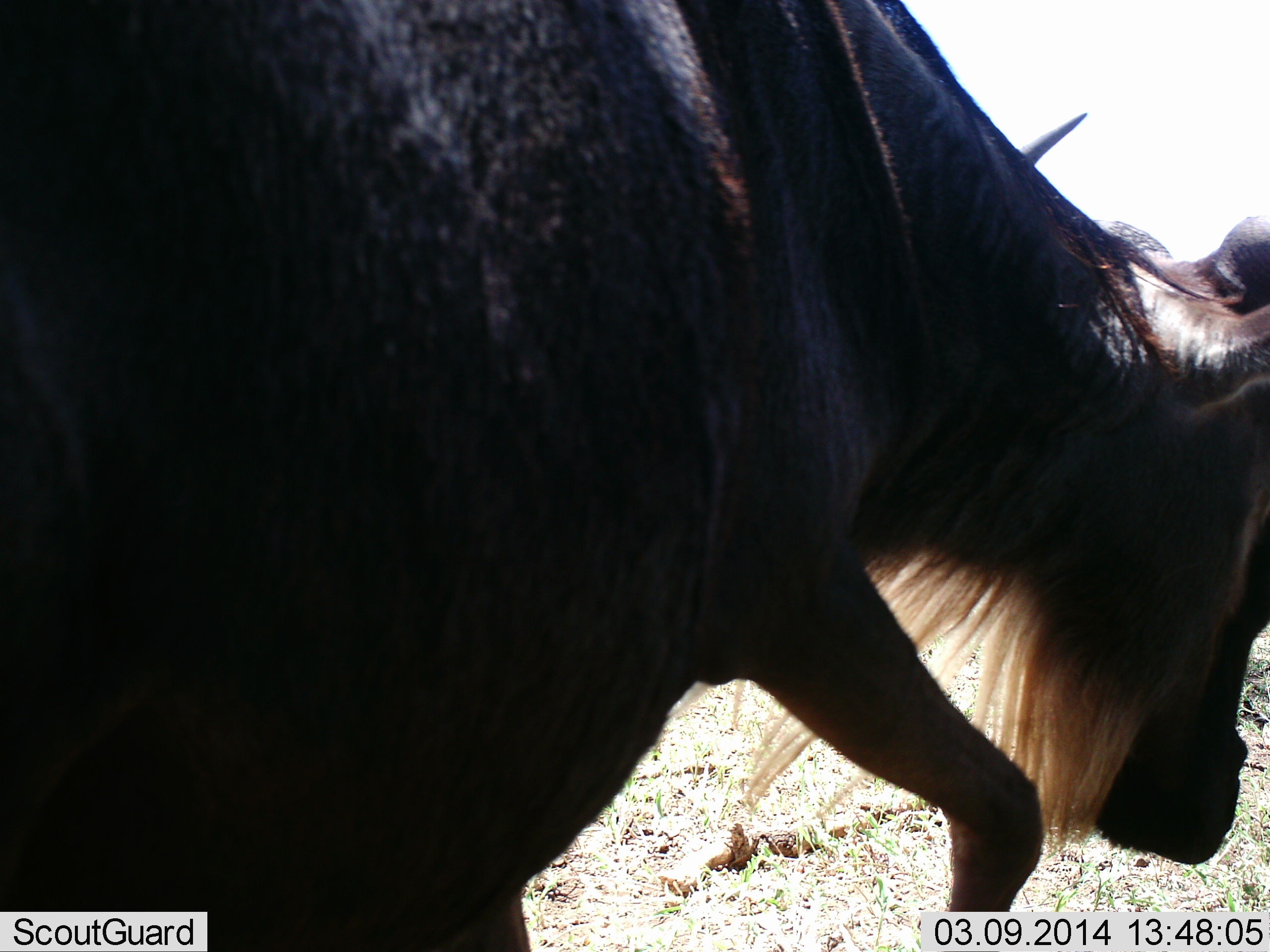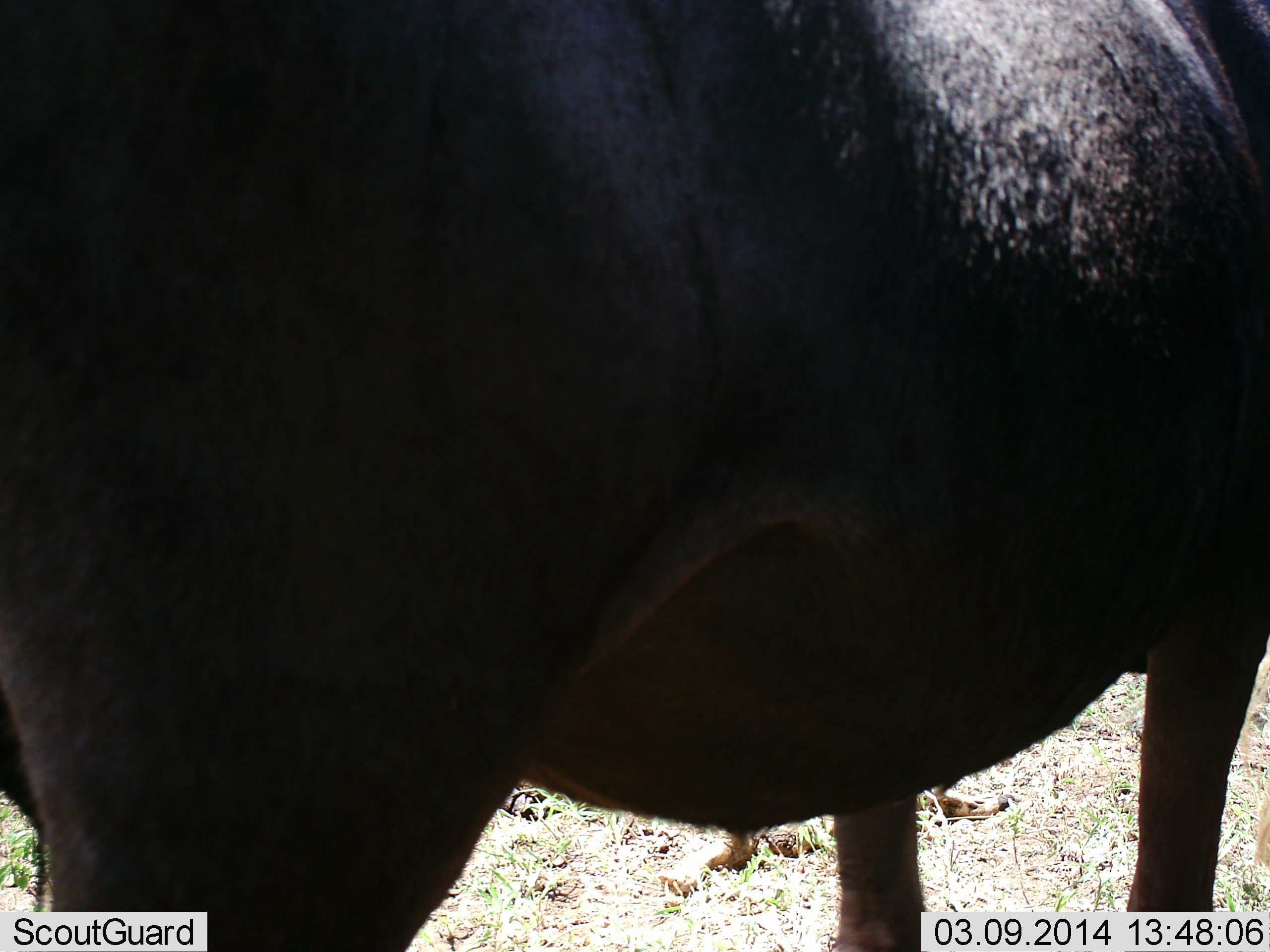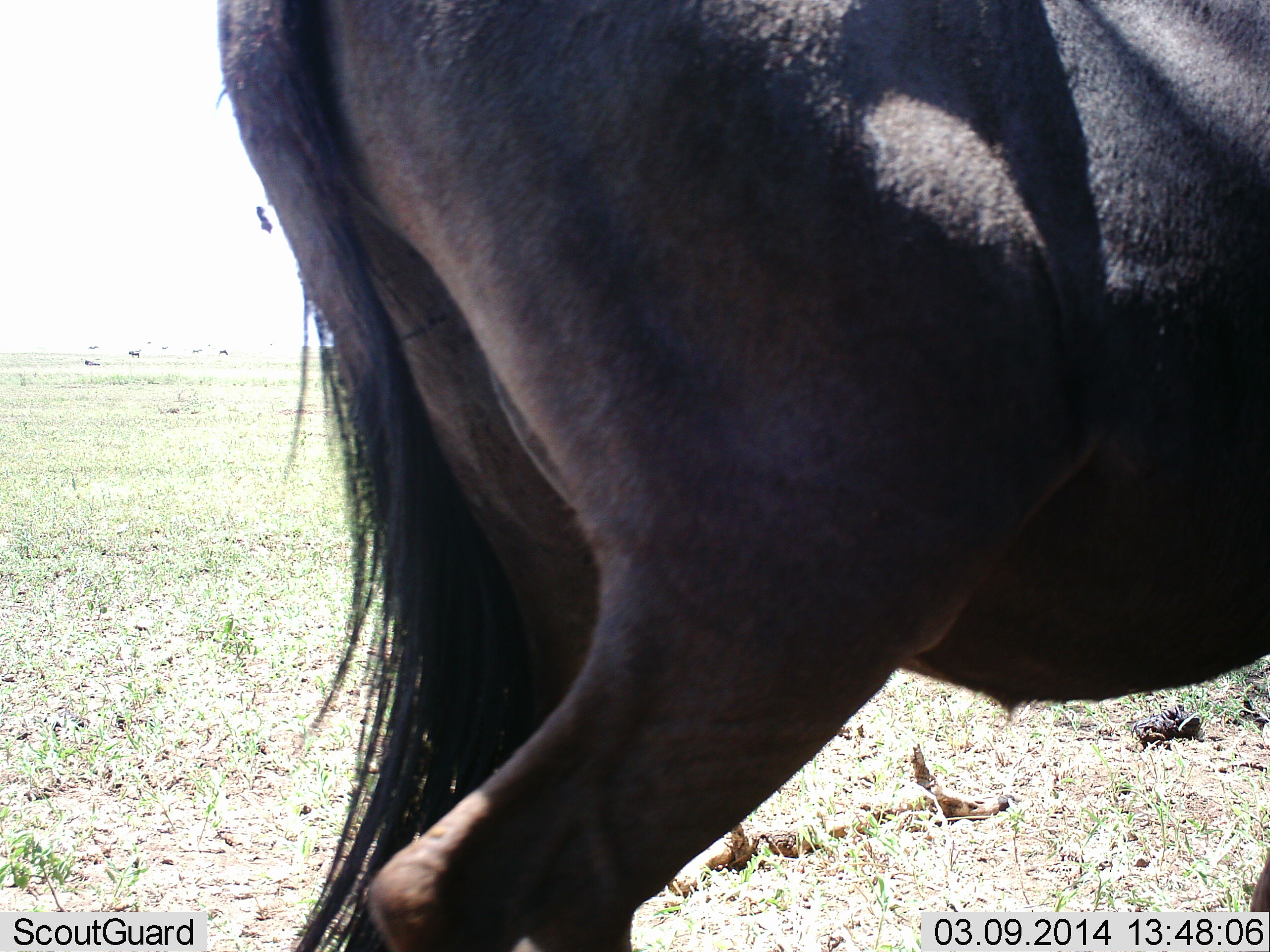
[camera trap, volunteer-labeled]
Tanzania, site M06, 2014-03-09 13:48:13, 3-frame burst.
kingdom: Animalia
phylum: Chordata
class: Mammalia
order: Artiodactyla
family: Bovidae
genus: Connochaetes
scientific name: Connochaetes taurinus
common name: blue wildebeest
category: wildebeest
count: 1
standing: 60%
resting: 10%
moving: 40%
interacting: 0%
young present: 0%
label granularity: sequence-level